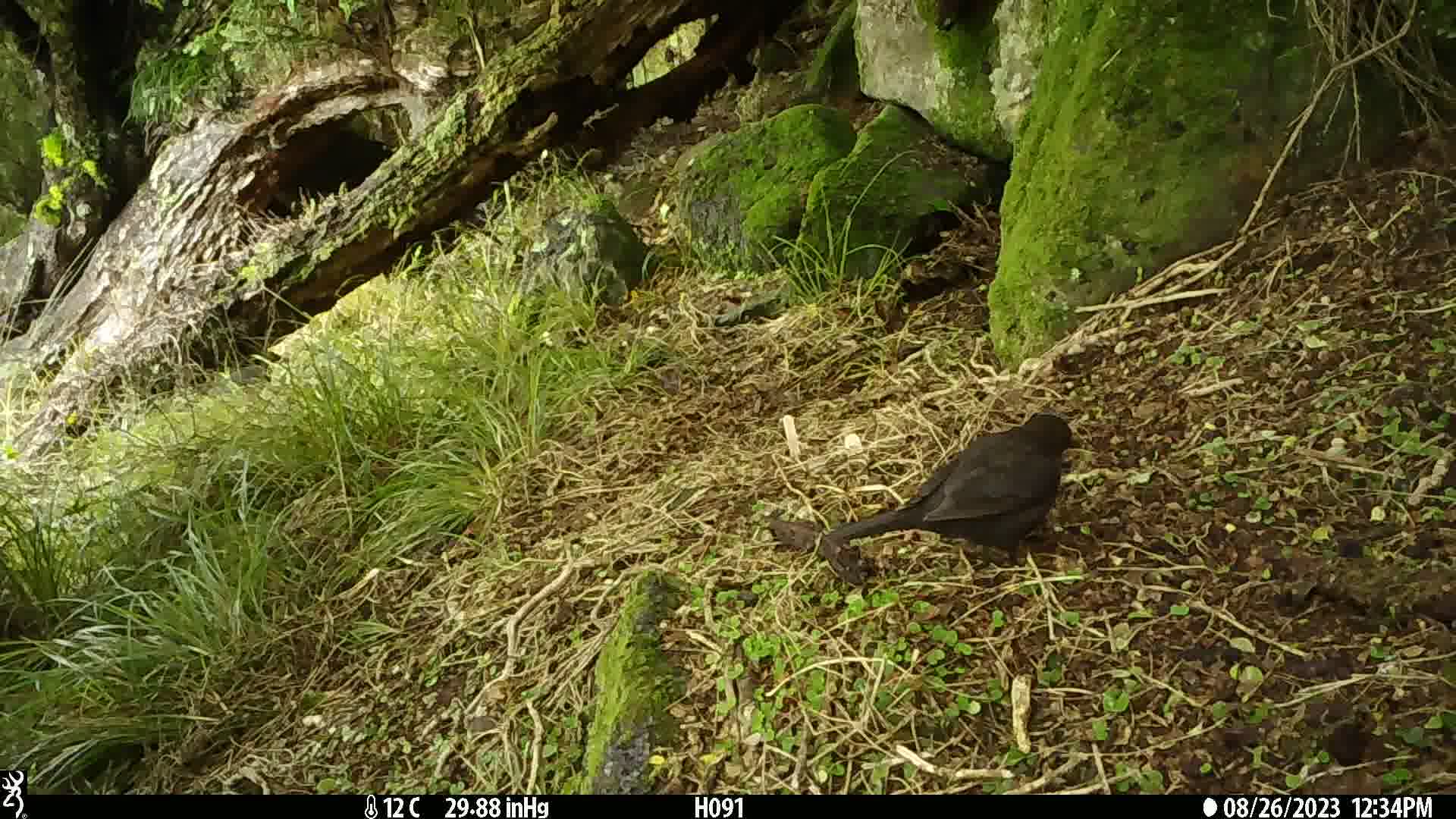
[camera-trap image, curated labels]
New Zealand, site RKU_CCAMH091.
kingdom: Animalia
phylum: Chordata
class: Aves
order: Passeriformes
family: Turdidae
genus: Turdus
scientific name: Turdus merula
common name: eurasian blackbird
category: blackbird